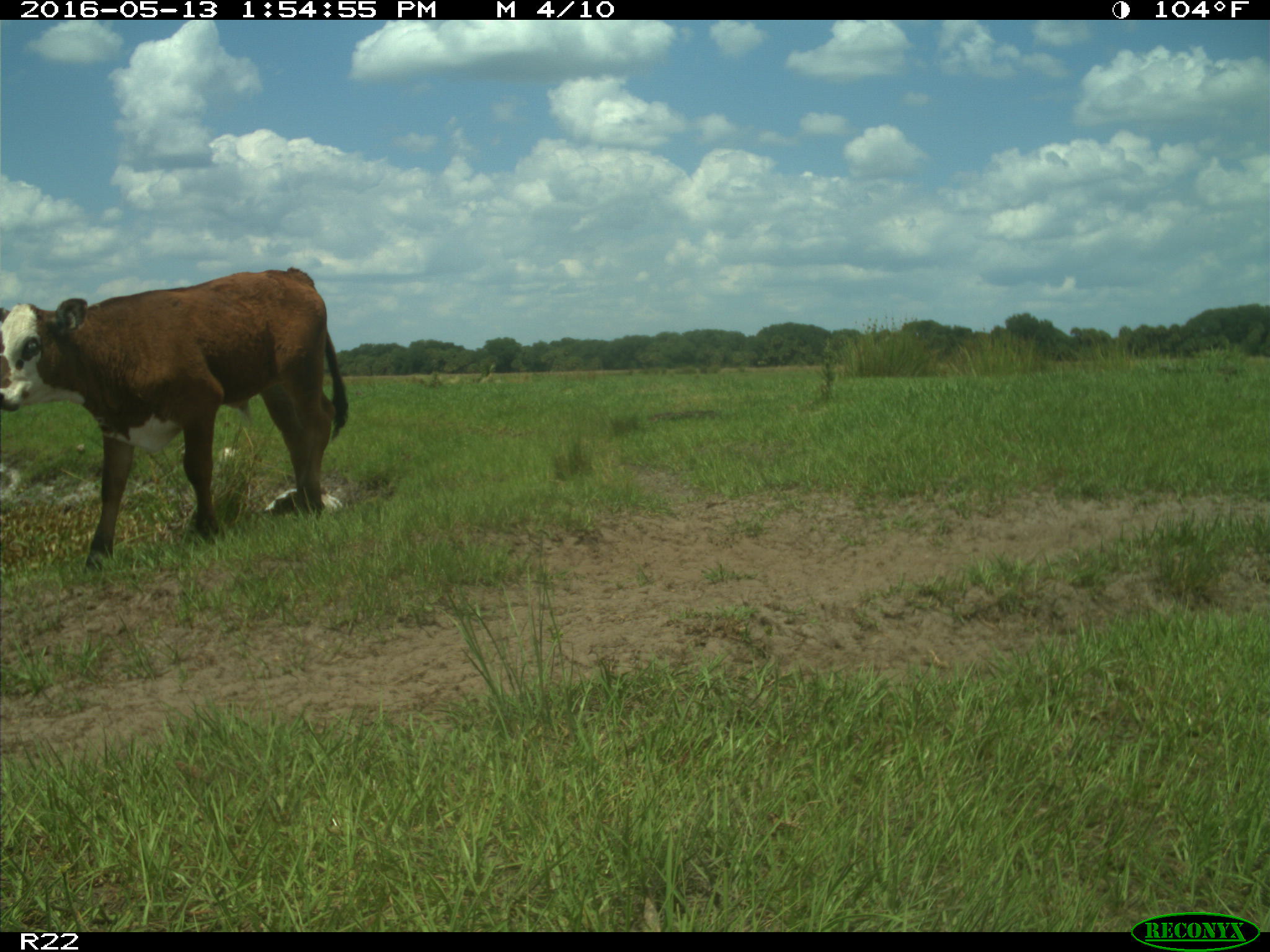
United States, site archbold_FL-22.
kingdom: Animalia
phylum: Chordata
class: Mammalia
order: Artiodactyla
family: Bovidae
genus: Bos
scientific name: Bos taurus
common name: domestic cow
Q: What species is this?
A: Bos taurus (domestic cow).